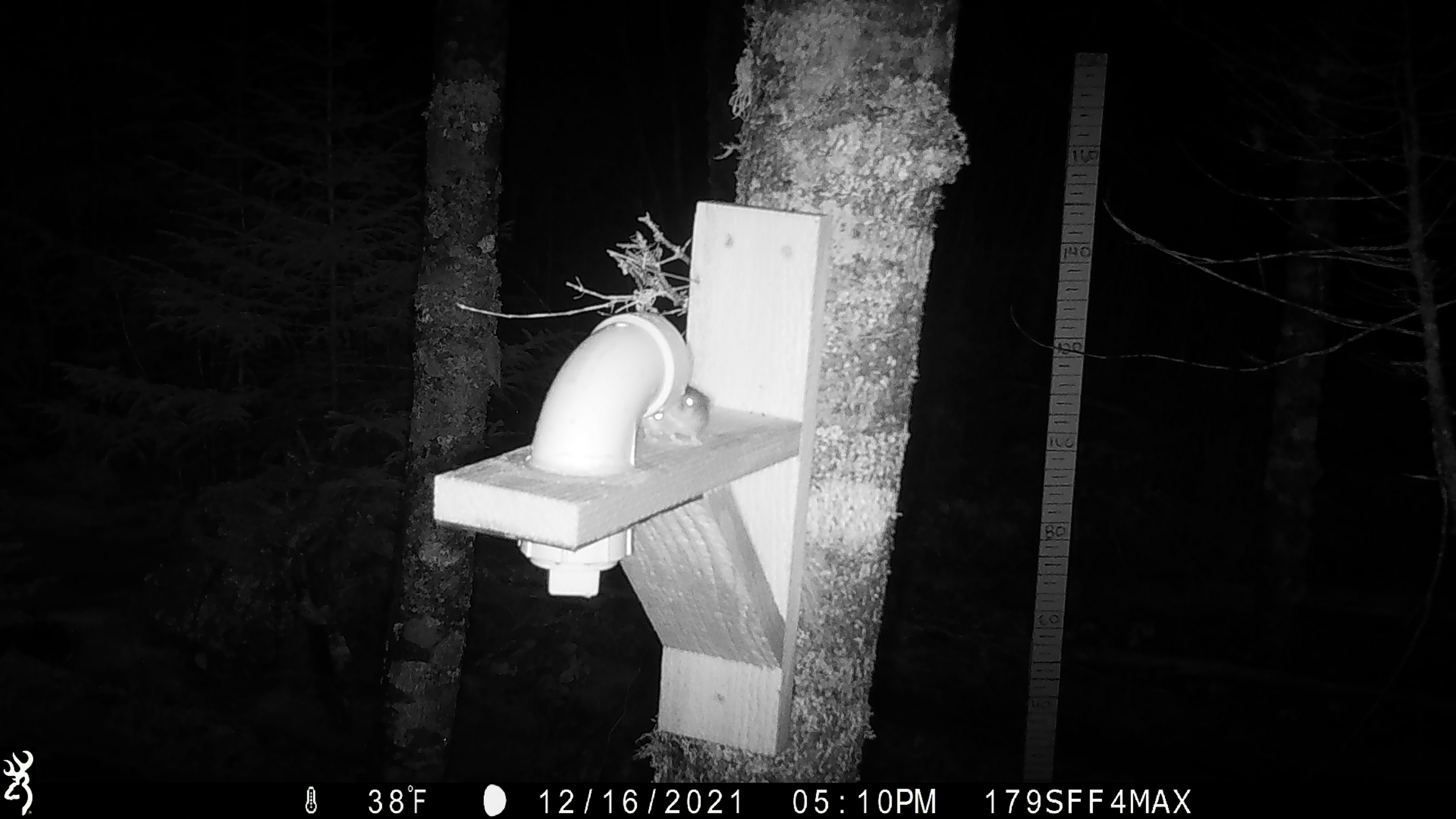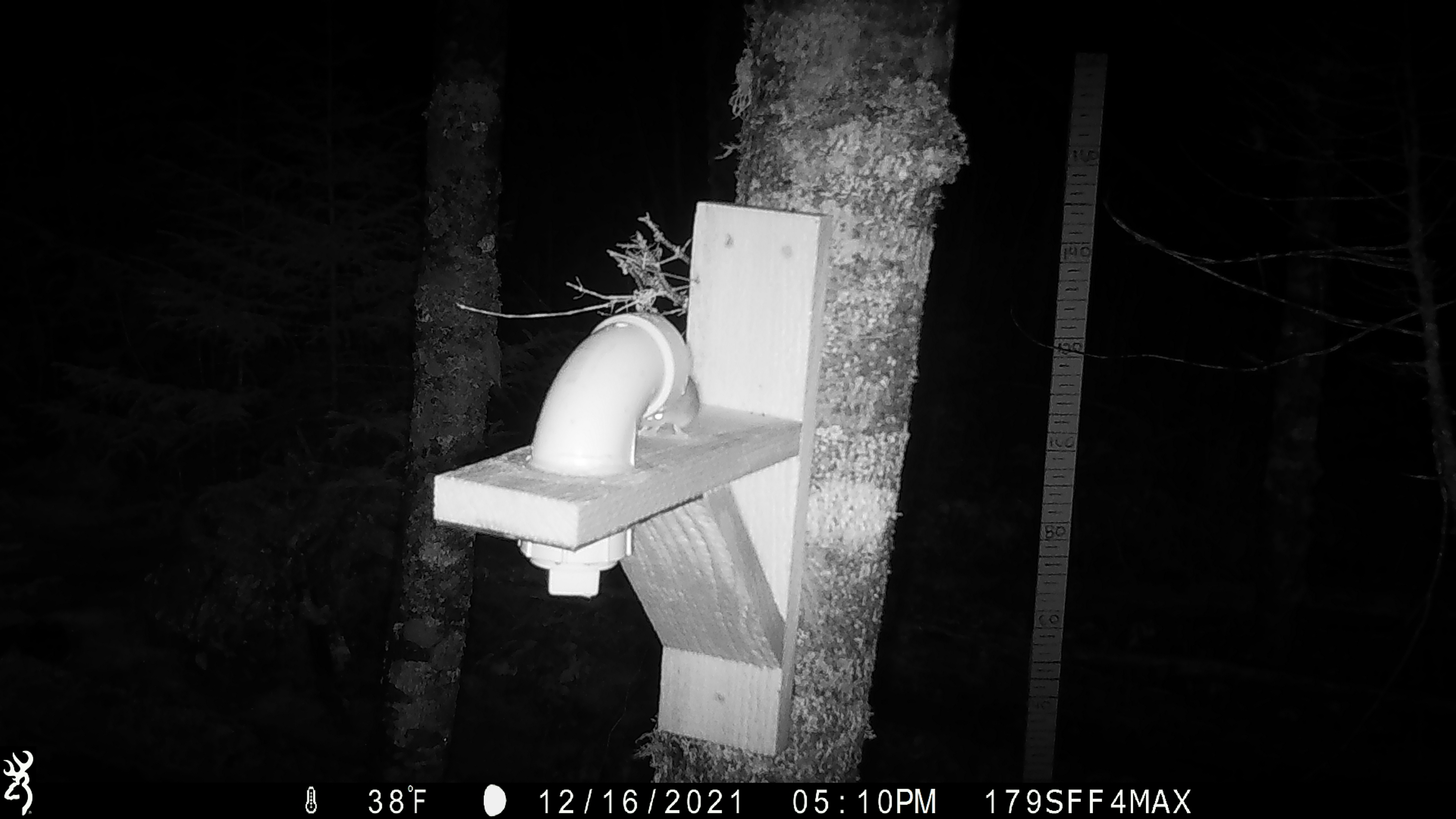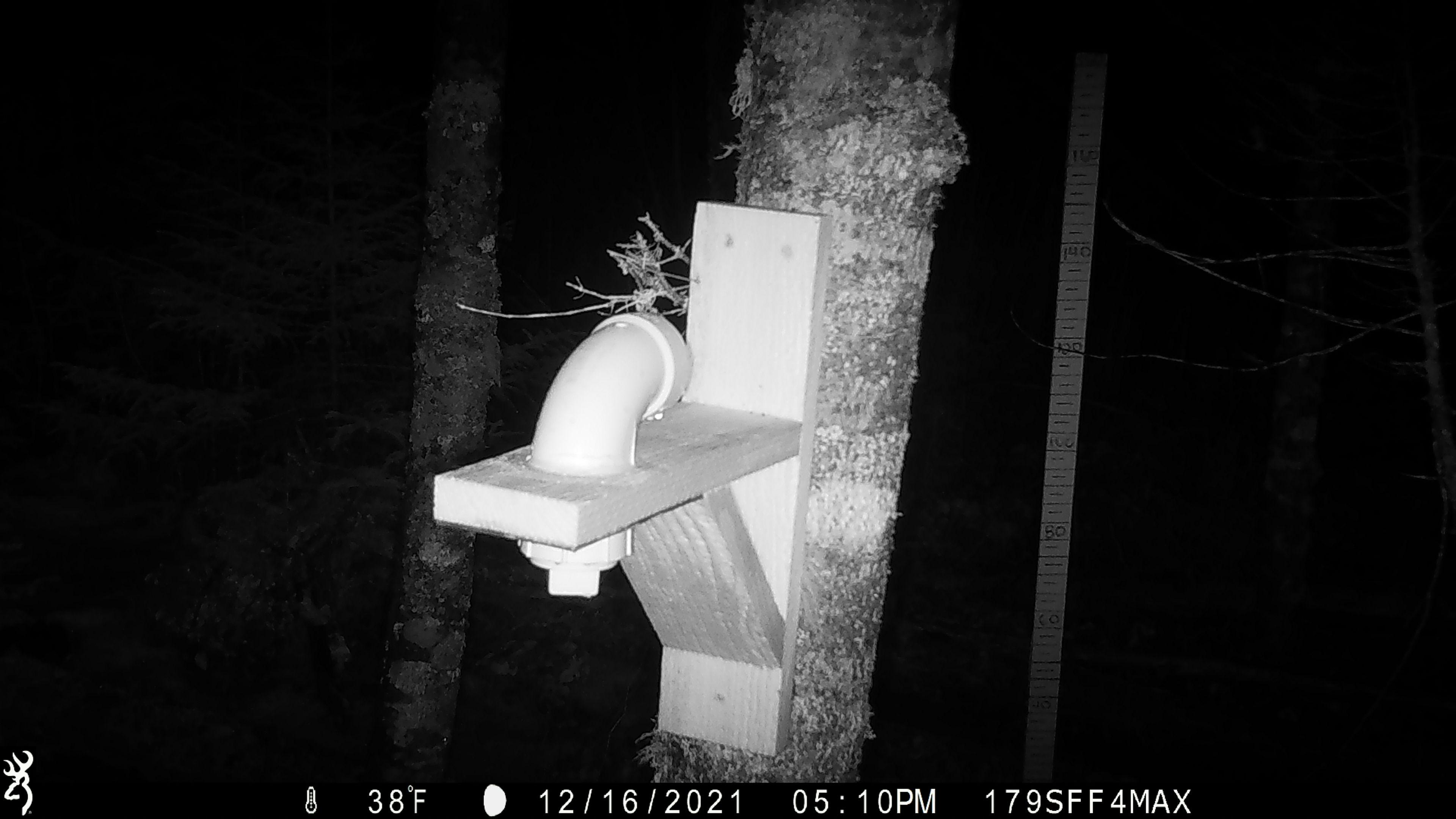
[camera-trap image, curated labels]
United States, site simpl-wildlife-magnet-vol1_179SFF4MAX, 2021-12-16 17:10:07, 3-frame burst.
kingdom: Animalia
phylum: Chordata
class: Mammalia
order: Rodentia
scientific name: Rodentia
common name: mouse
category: mouse sp.